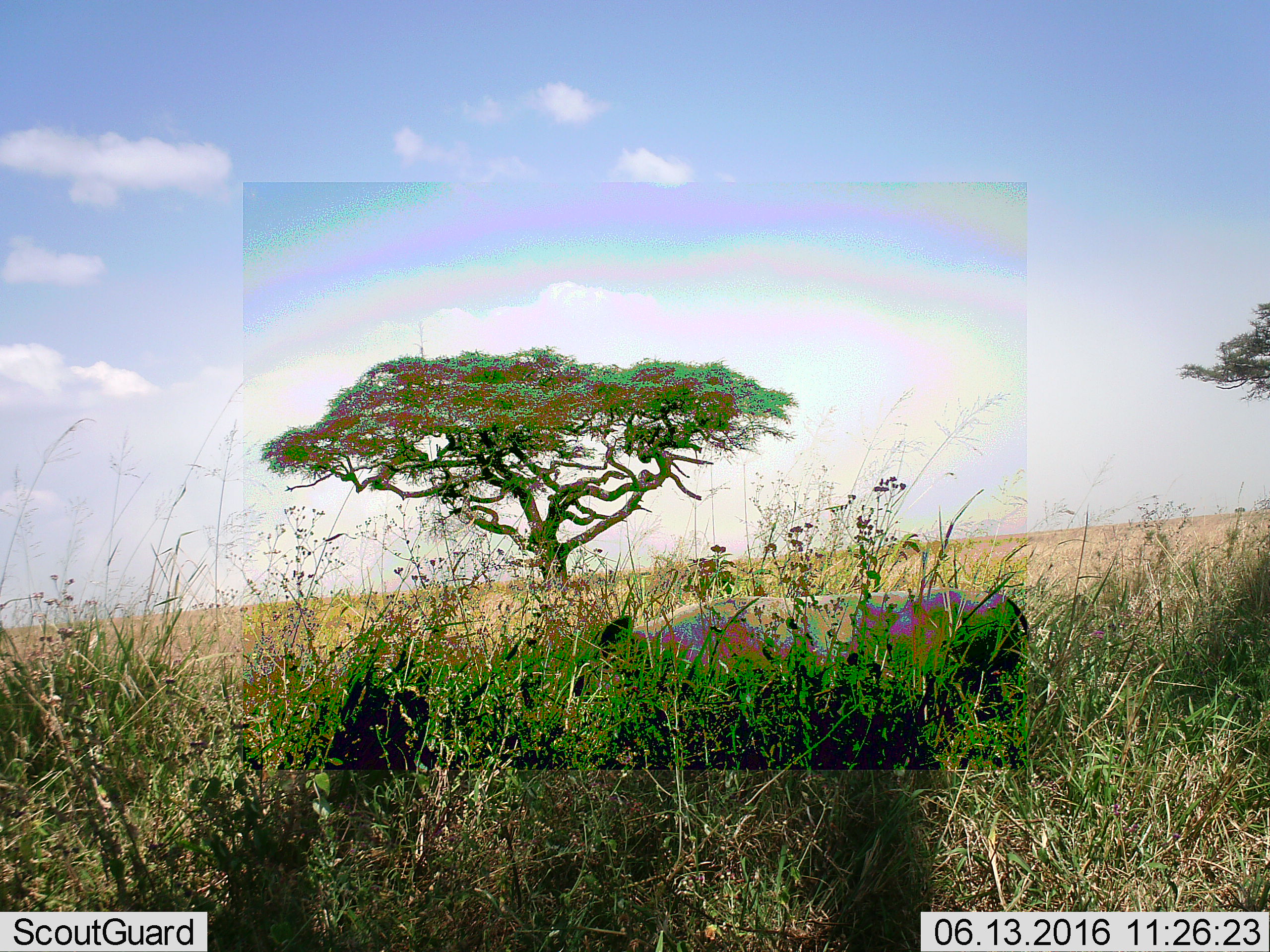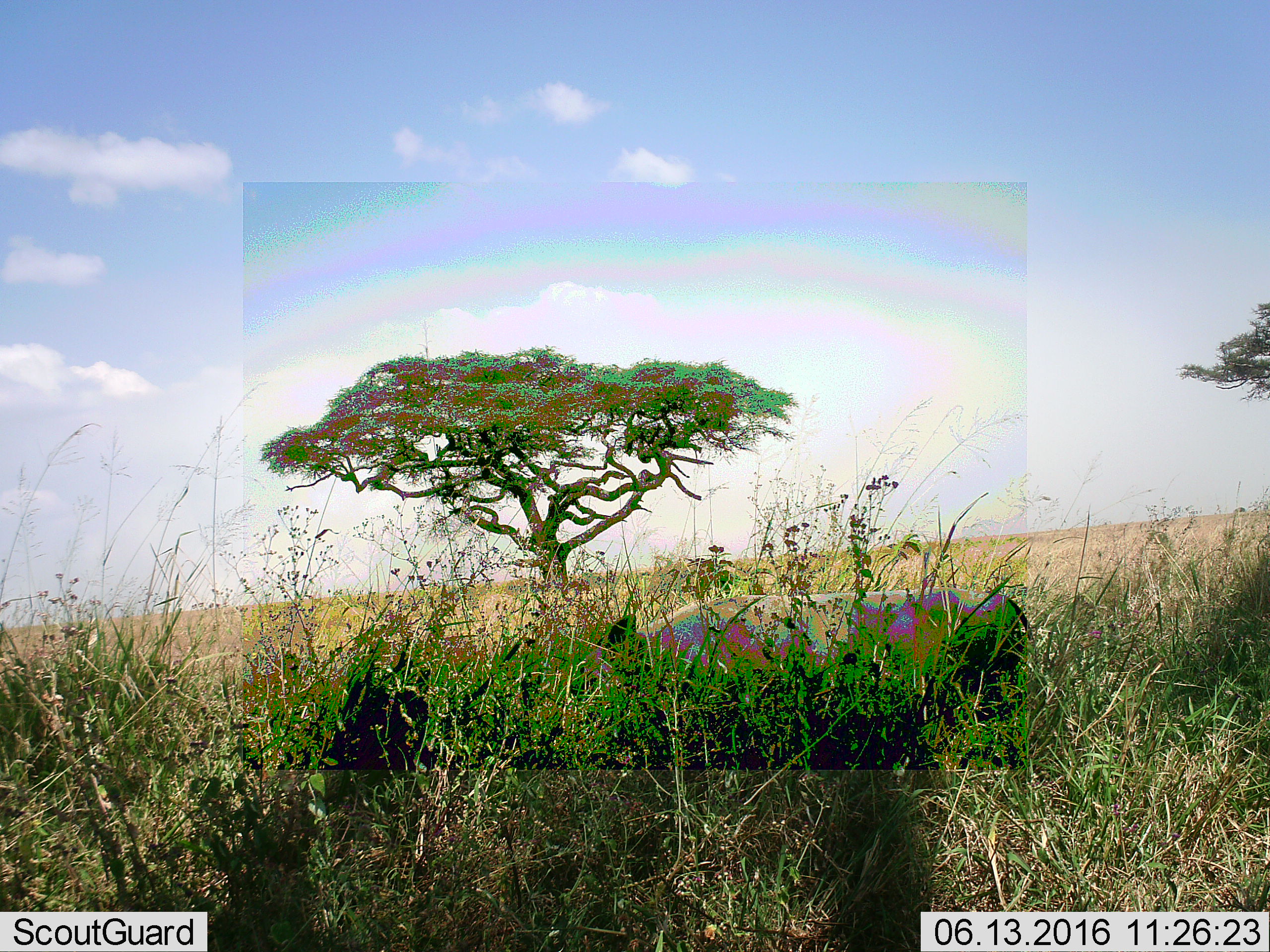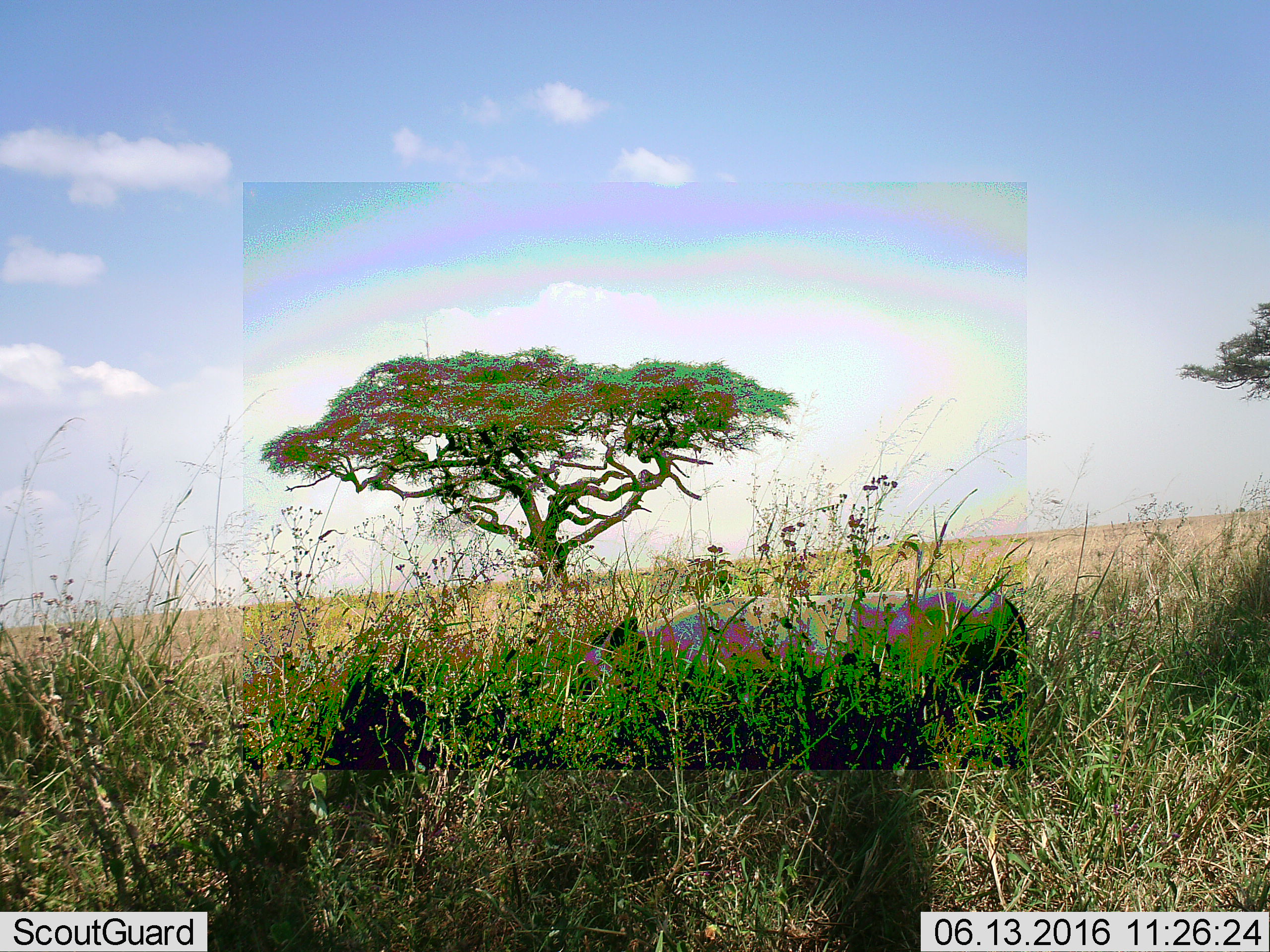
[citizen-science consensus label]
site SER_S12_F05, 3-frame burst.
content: unidentified animal